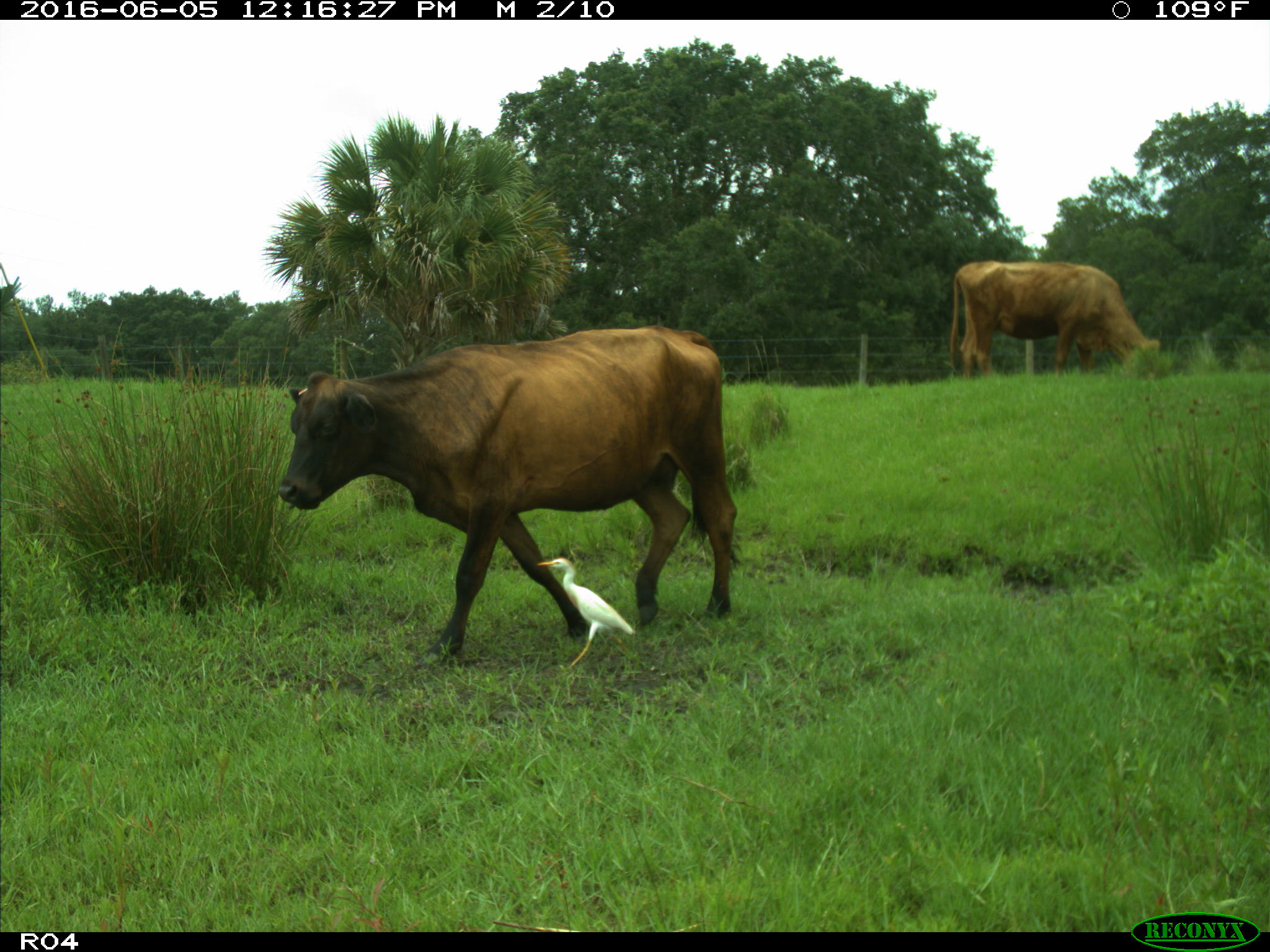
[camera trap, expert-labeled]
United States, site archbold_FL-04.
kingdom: Animalia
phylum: Chordata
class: Mammalia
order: Artiodactyla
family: Bovidae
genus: Bos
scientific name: Bos taurus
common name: domestic cow